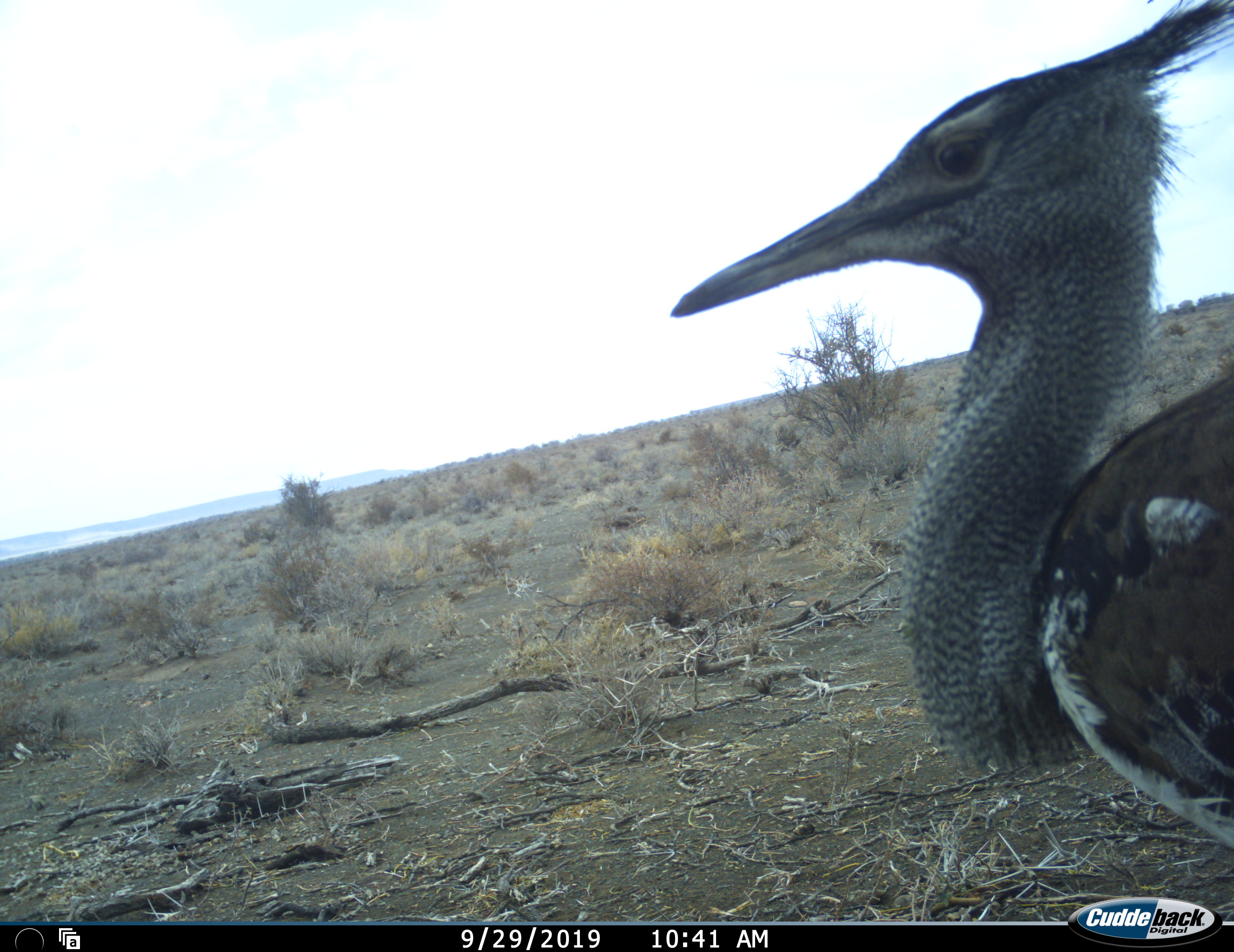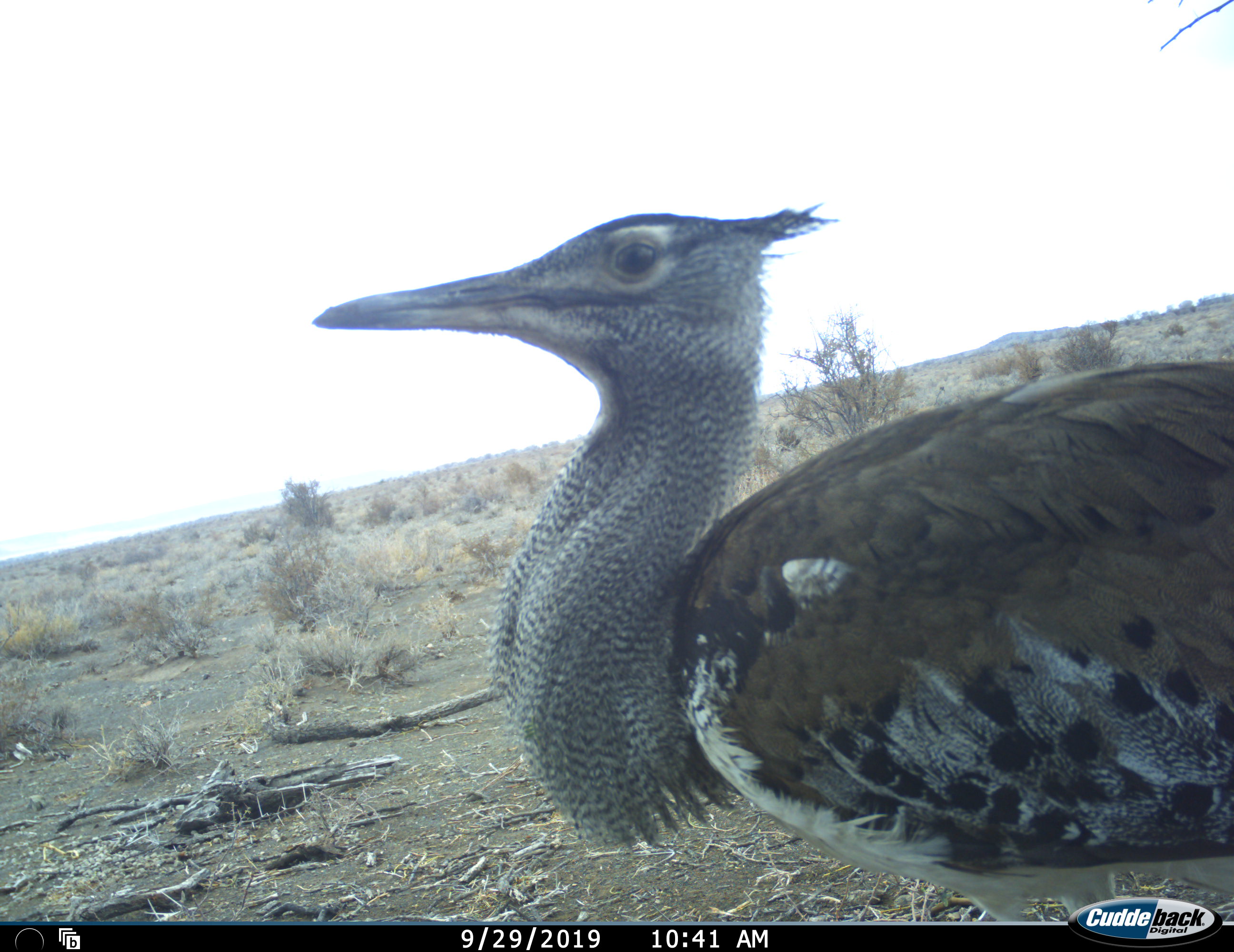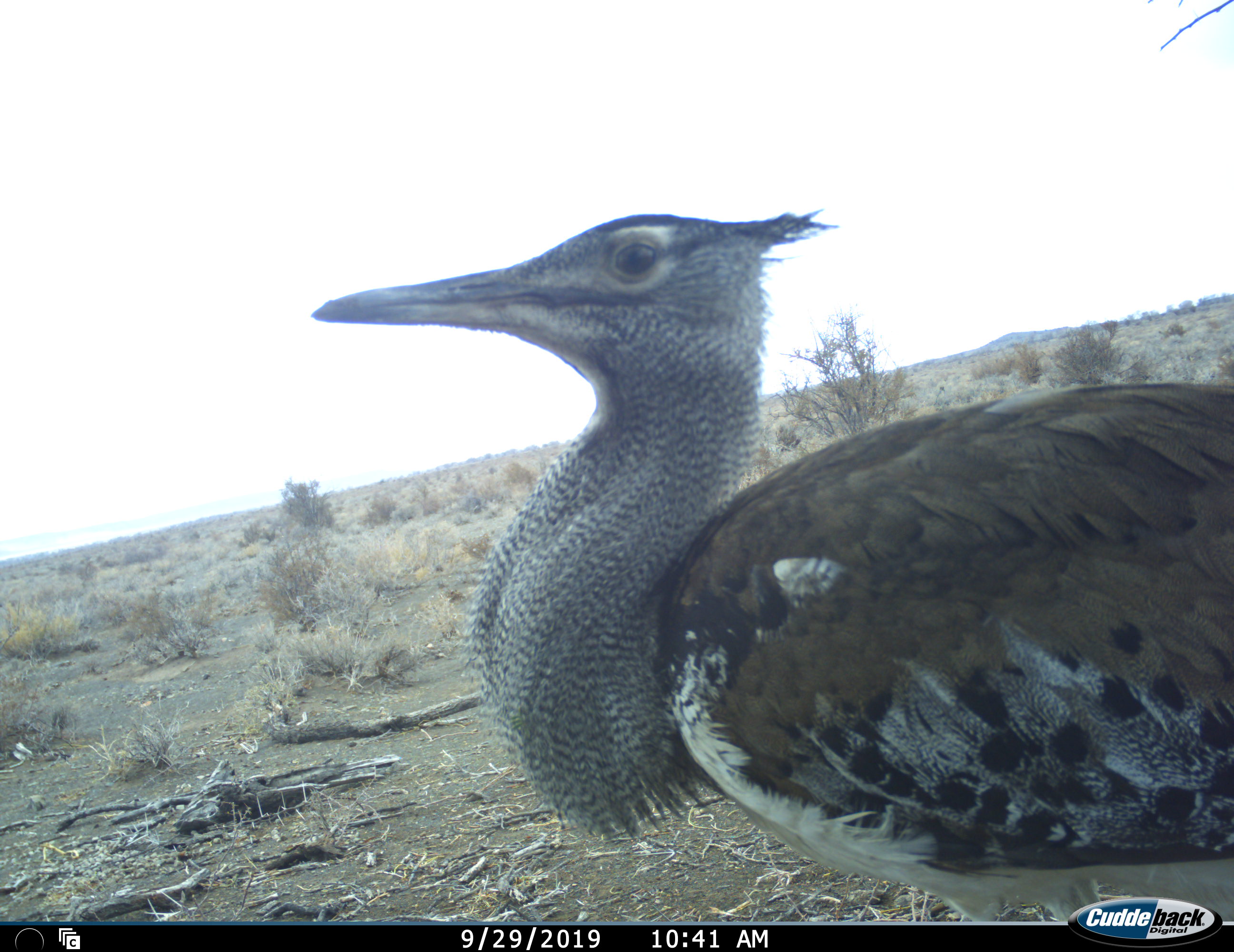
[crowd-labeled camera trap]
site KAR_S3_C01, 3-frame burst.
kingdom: Animalia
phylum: Chordata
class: Aves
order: Otidiformes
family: Otididae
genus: Ardeotis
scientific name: Ardeotis kori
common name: kori bustard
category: bustardkori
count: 1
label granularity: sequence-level